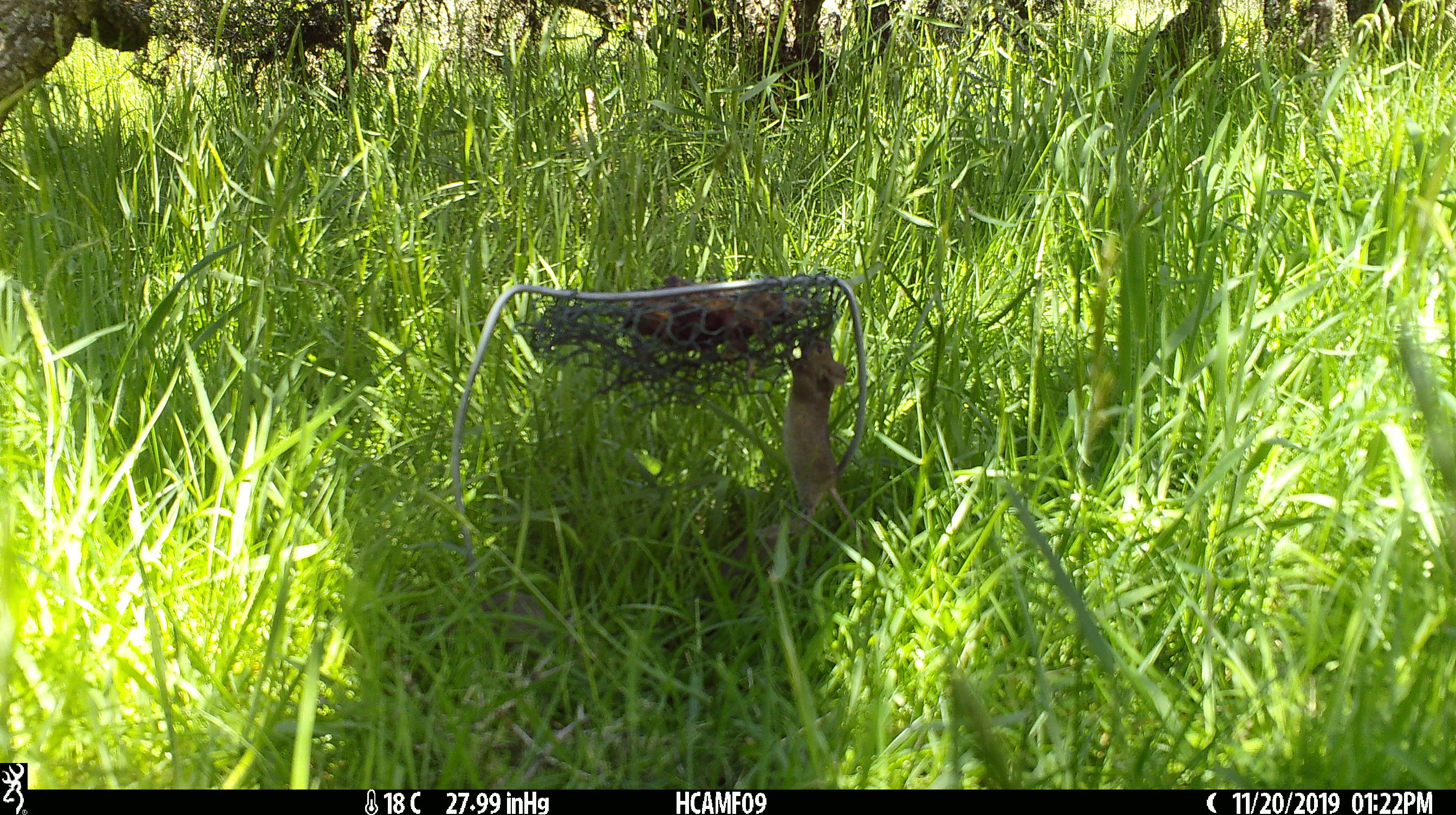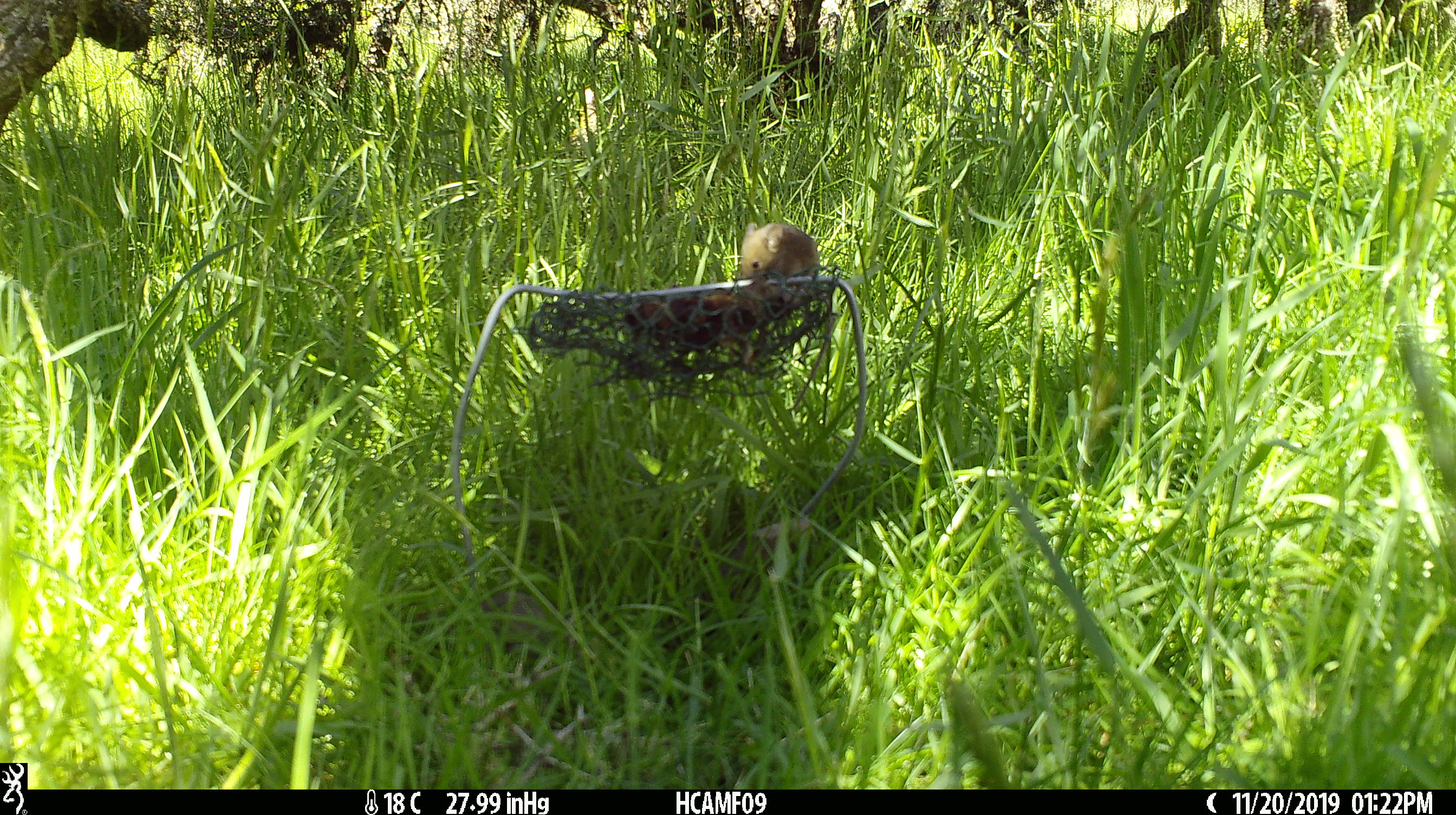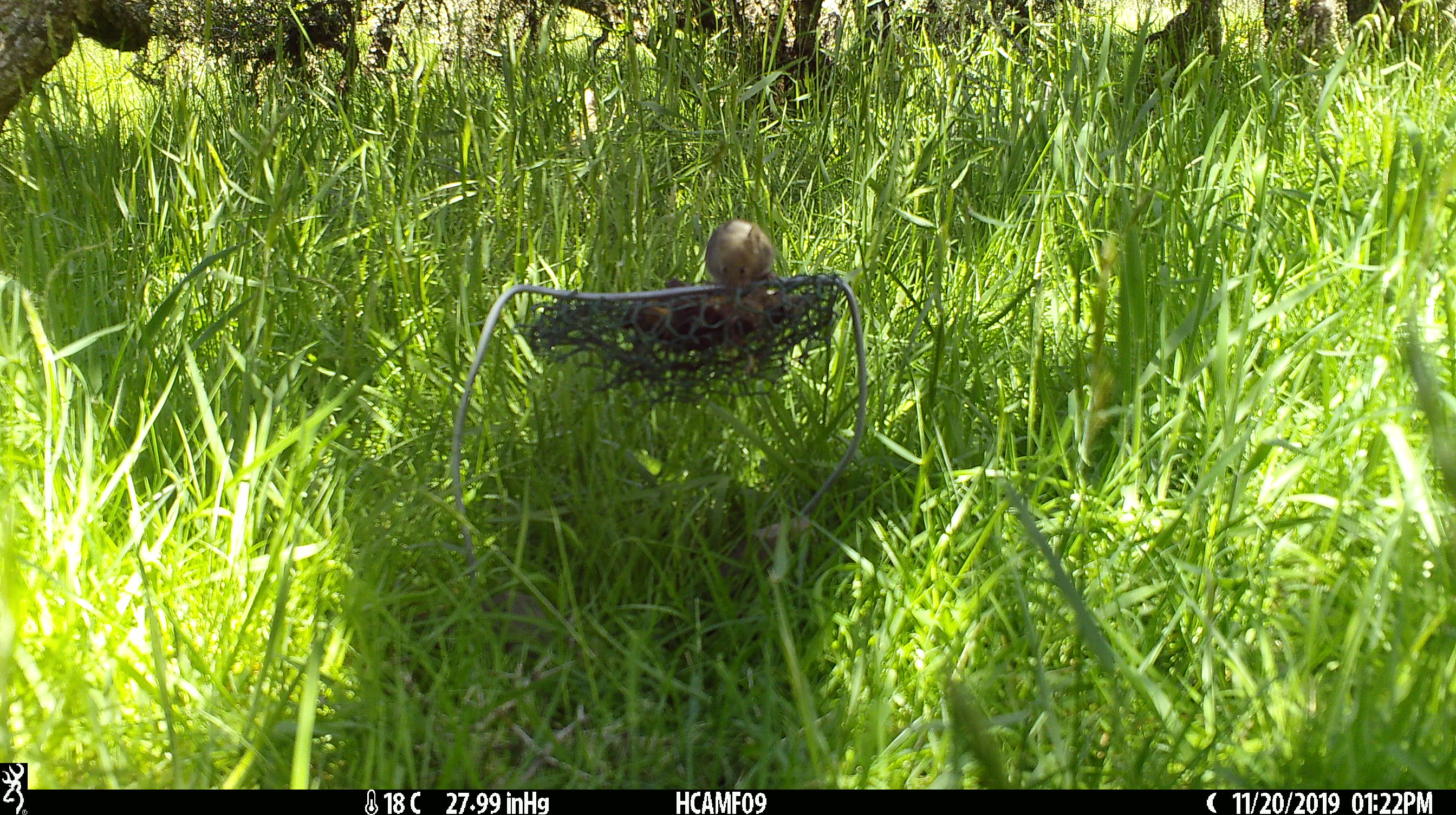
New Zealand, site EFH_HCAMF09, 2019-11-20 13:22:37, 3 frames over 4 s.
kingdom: Animalia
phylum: Chordata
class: Mammalia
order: Rodentia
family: Muridae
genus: Mus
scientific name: Mus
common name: mouse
Mouse (Mus).